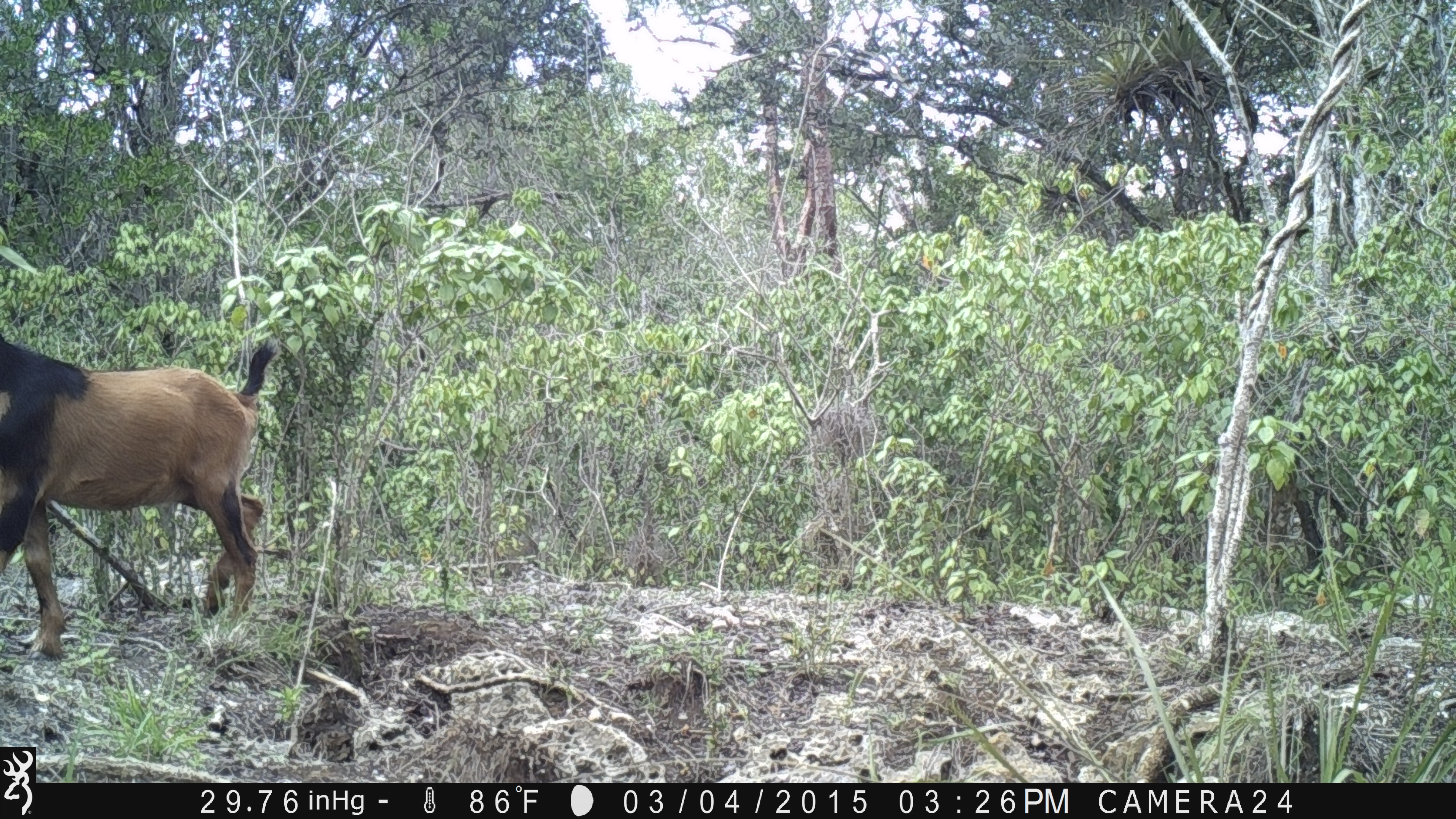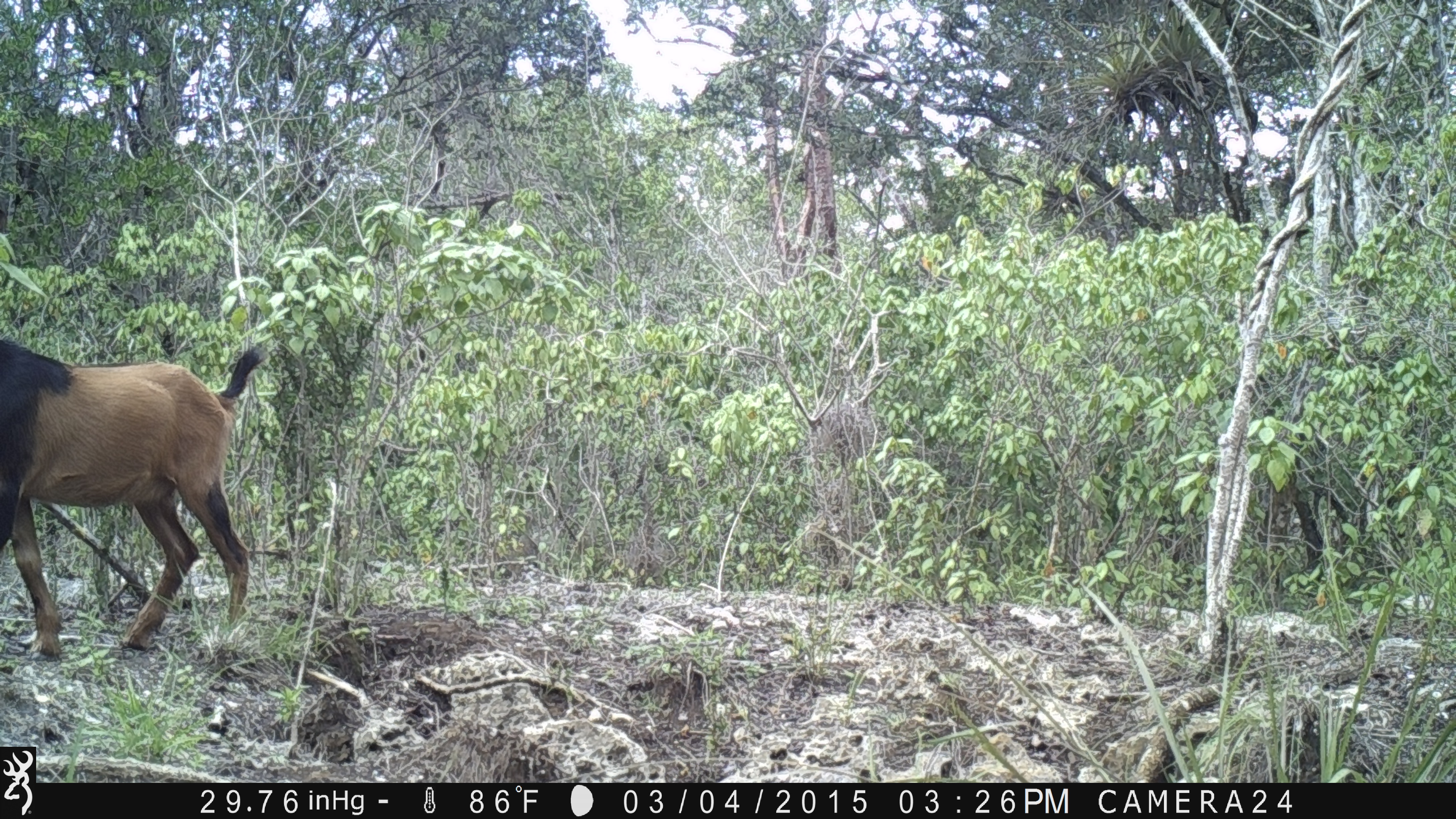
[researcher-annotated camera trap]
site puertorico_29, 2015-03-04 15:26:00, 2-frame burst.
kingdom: Animalia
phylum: Chordata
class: Mammalia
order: Artiodactyla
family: Bovidae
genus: Capra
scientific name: Capra hircus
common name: goat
Goat (Capra hircus).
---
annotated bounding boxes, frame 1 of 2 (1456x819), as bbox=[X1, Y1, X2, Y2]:
goat: bbox=[0, 325, 274, 663]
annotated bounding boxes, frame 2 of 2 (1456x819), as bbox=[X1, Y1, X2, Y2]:
goat: bbox=[0, 324, 264, 662]